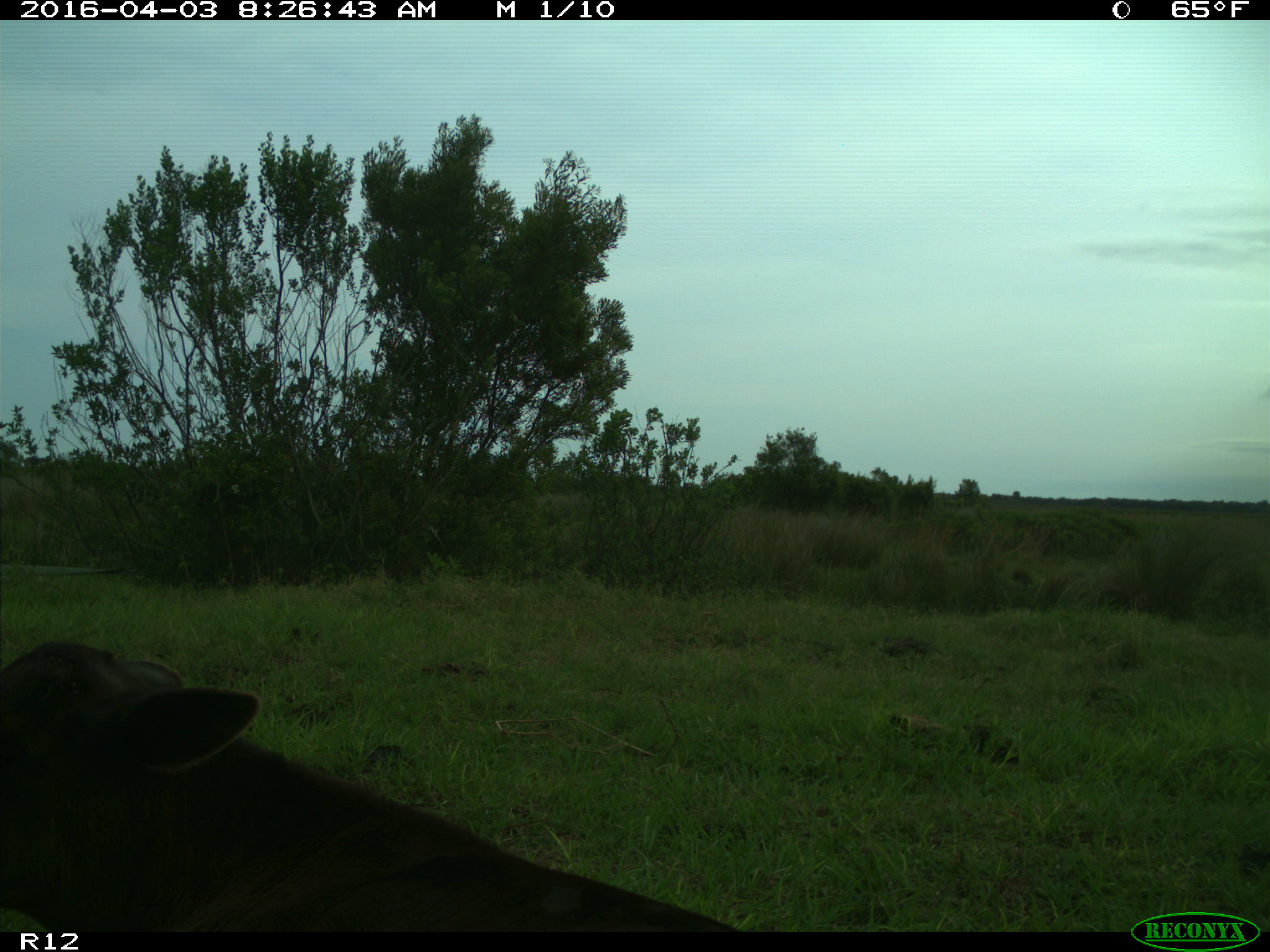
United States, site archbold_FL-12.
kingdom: Animalia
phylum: Chordata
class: Mammalia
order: Artiodactyla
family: Bovidae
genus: Bos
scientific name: Bos taurus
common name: domestic cow